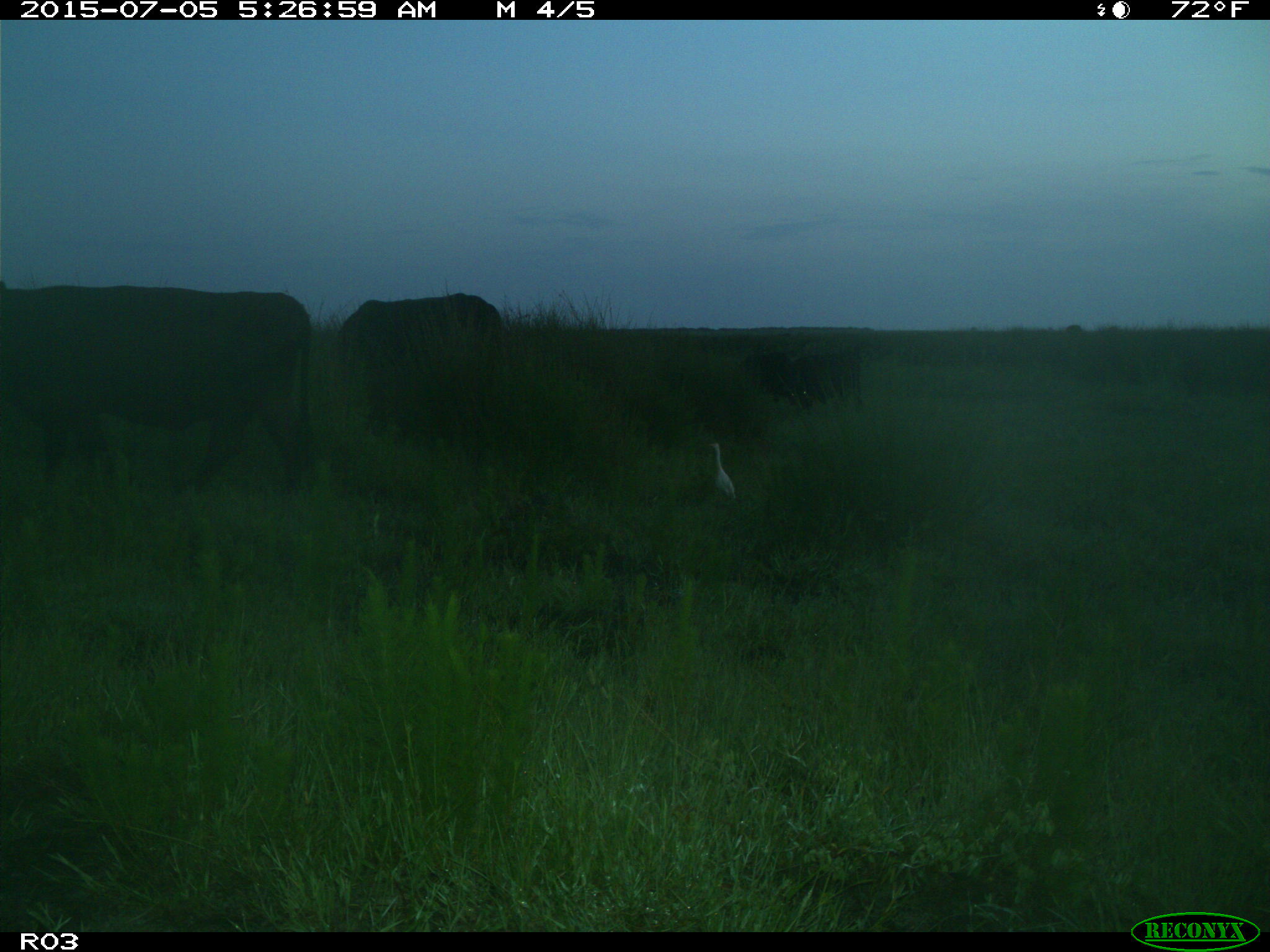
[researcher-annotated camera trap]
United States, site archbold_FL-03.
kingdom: Animalia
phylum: Chordata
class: Mammalia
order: Artiodactyla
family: Bovidae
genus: Bos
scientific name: Bos taurus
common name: domestic cow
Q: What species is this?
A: Bos taurus (domestic cow).